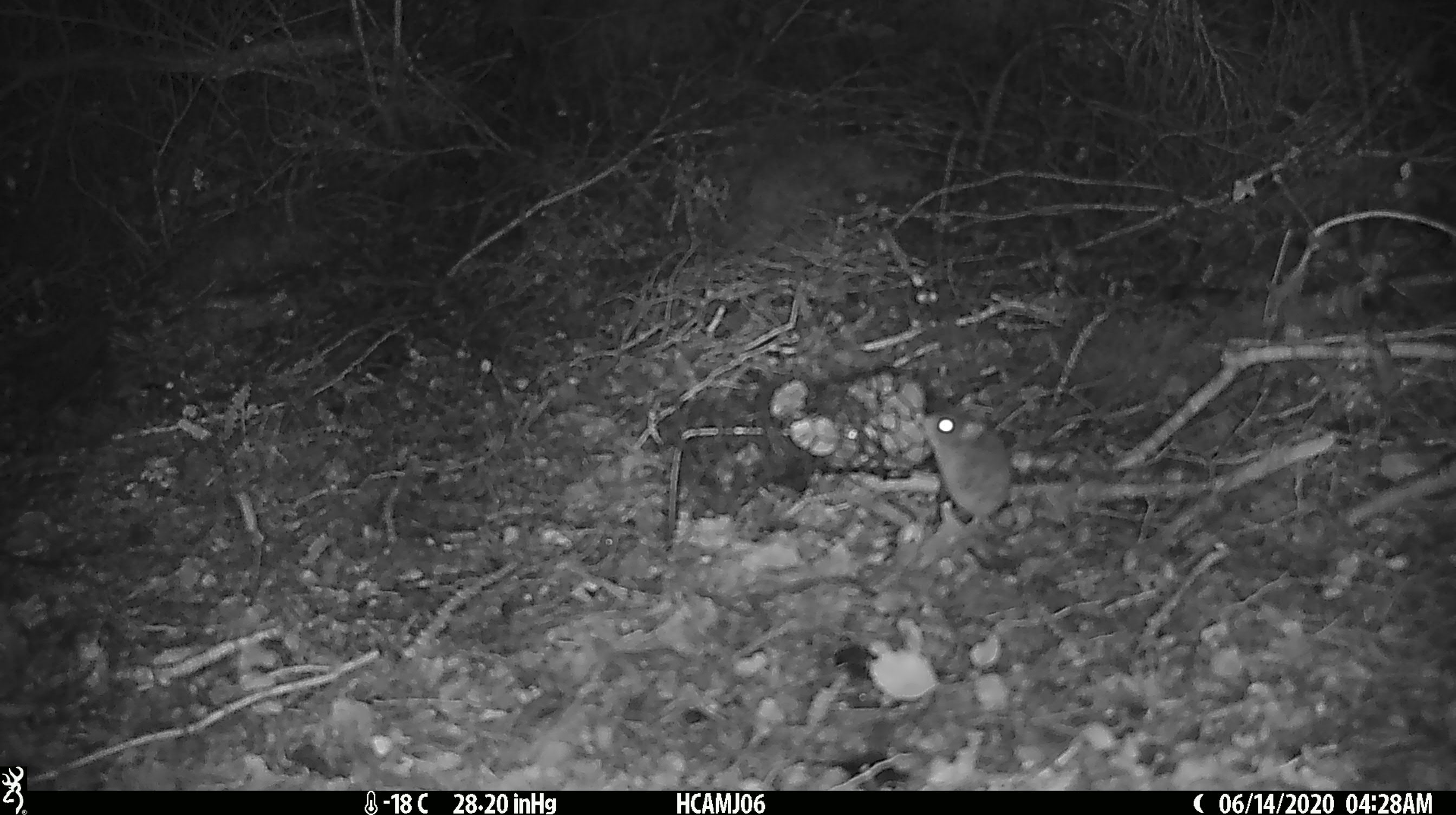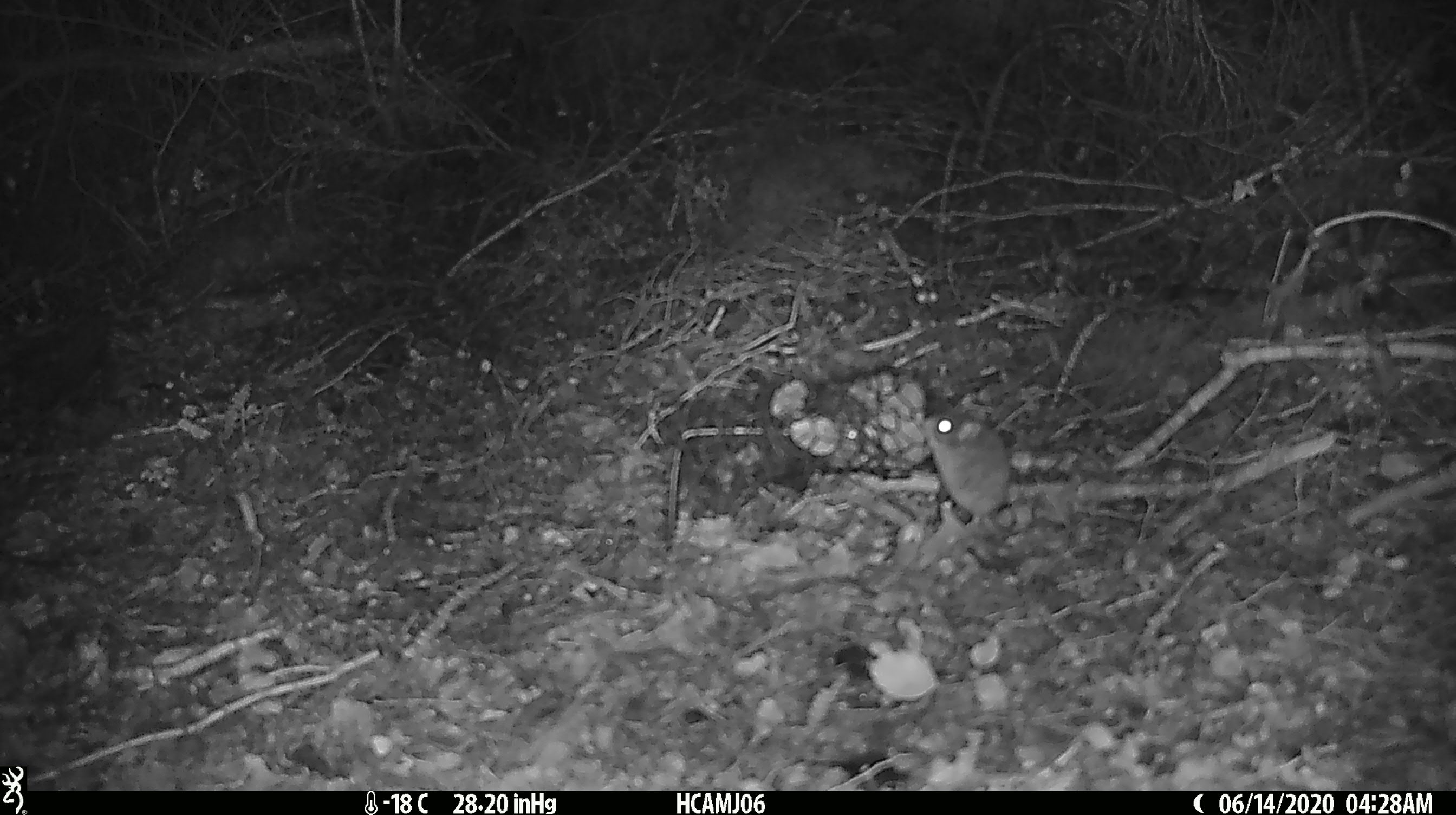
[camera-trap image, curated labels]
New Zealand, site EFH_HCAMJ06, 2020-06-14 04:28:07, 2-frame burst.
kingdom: Animalia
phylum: Chordata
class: Mammalia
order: Rodentia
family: Muridae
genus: Mus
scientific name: Mus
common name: mouse